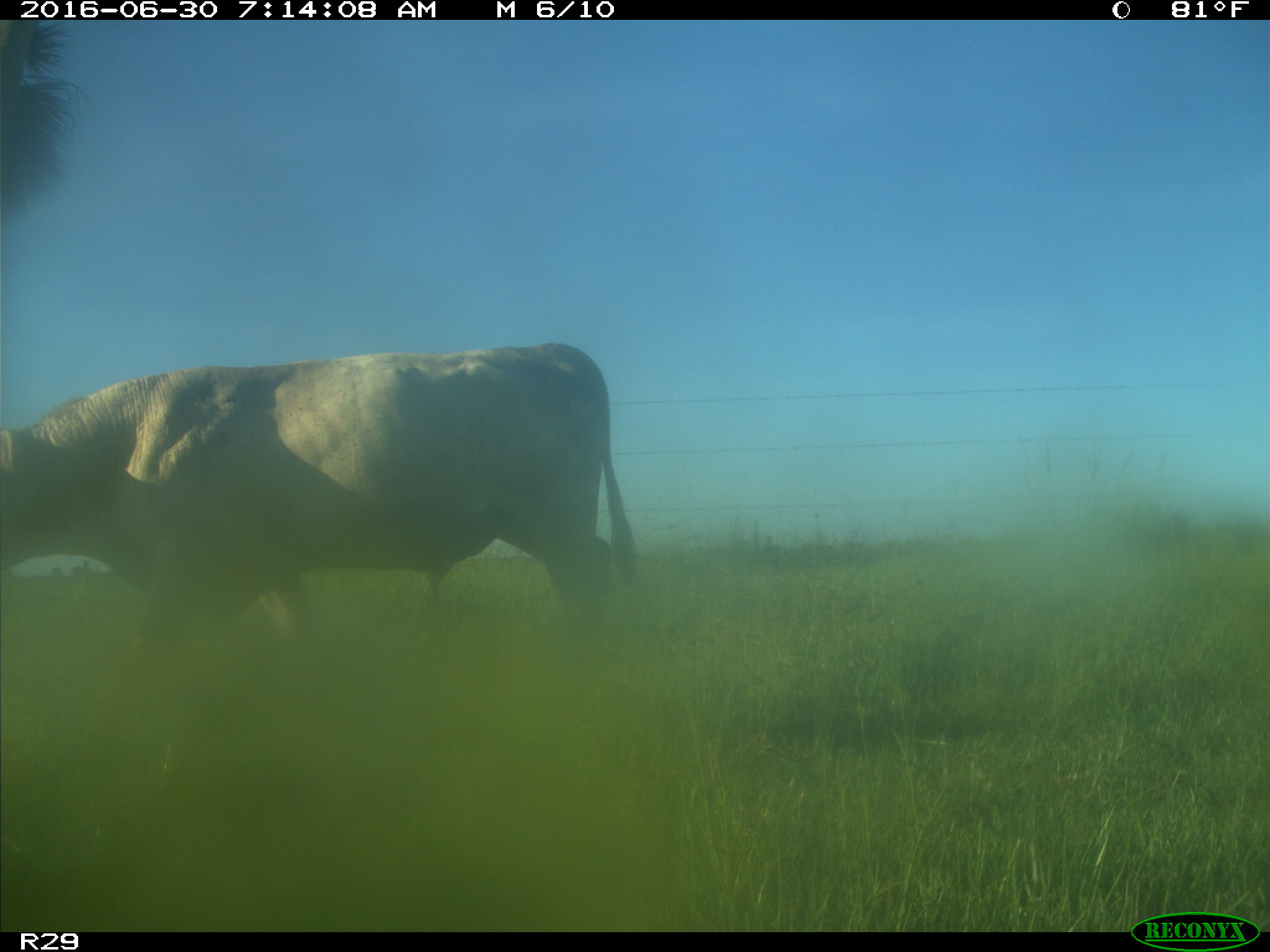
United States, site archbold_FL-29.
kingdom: Animalia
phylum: Chordata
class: Mammalia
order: Artiodactyla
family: Bovidae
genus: Bos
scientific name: Bos taurus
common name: domestic cow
Bos taurus (domestic cow).